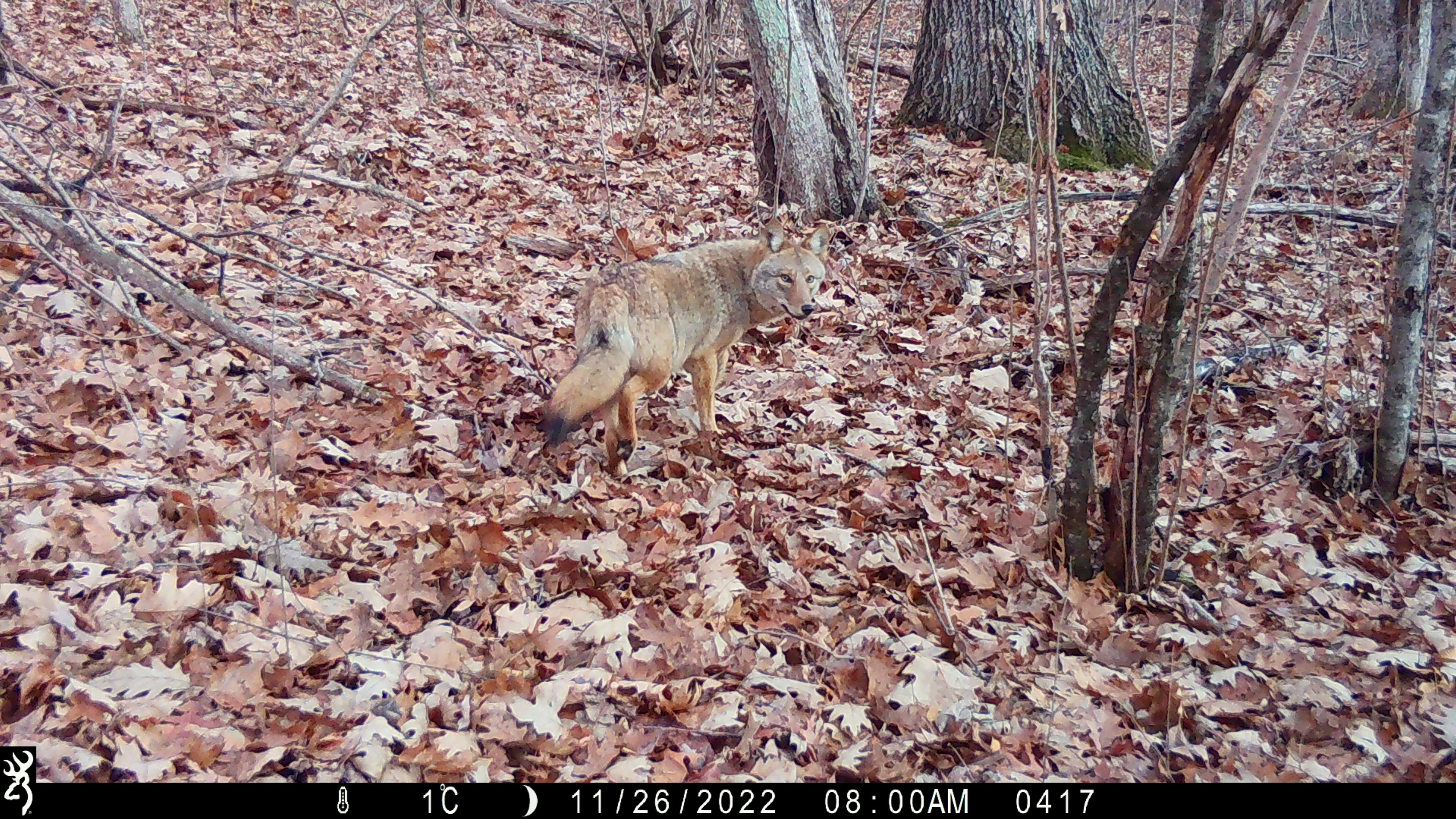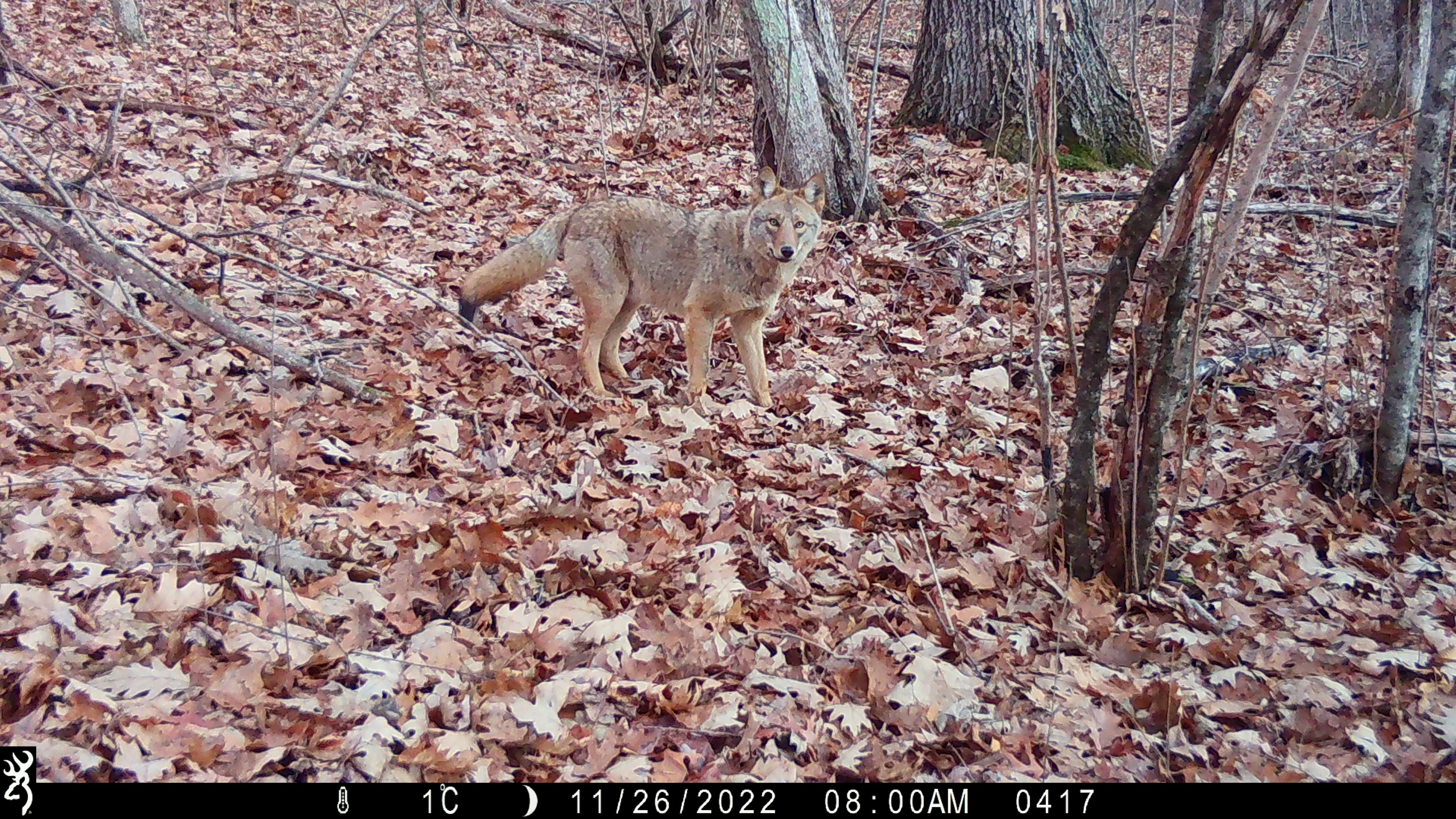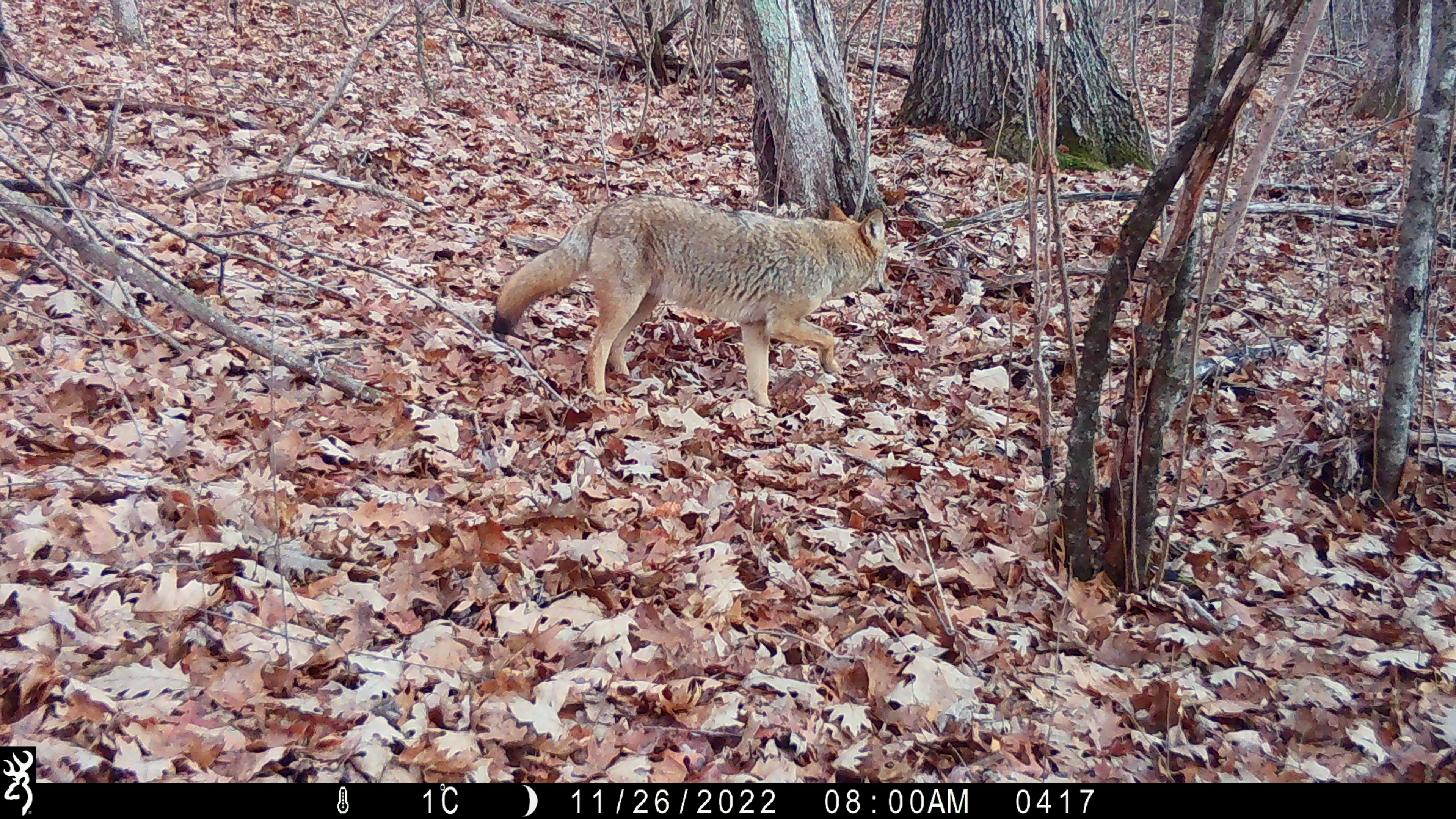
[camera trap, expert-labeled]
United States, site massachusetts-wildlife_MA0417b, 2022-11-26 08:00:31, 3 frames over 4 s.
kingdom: Animalia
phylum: Chordata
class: Mammalia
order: Carnivora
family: Canidae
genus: Canis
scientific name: Canis latrans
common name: coyote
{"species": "coyote (Canis latrans)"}